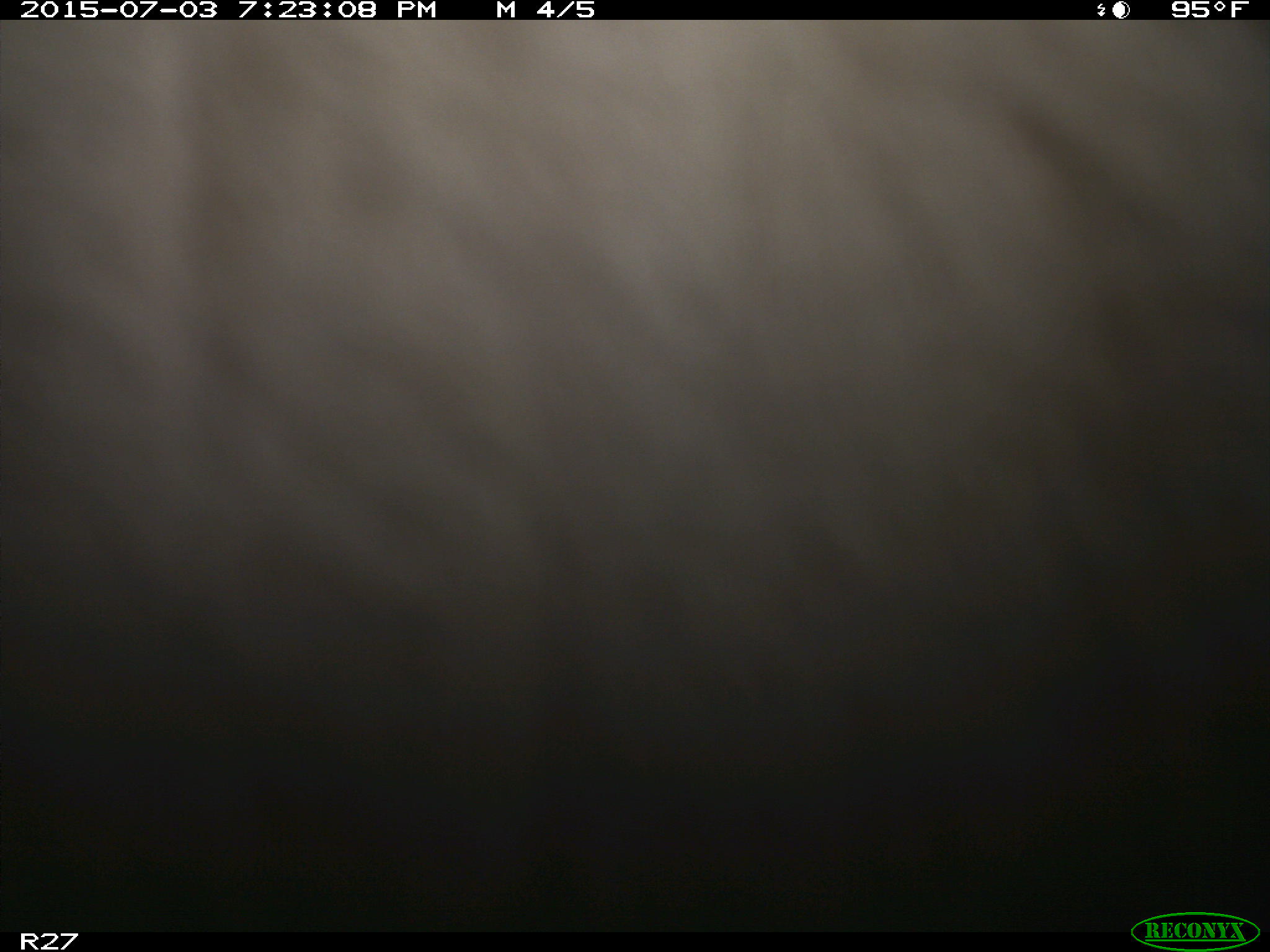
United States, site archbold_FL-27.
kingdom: Animalia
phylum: Chordata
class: Mammalia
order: Artiodactyla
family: Bovidae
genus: Bos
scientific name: Bos taurus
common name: domestic cow